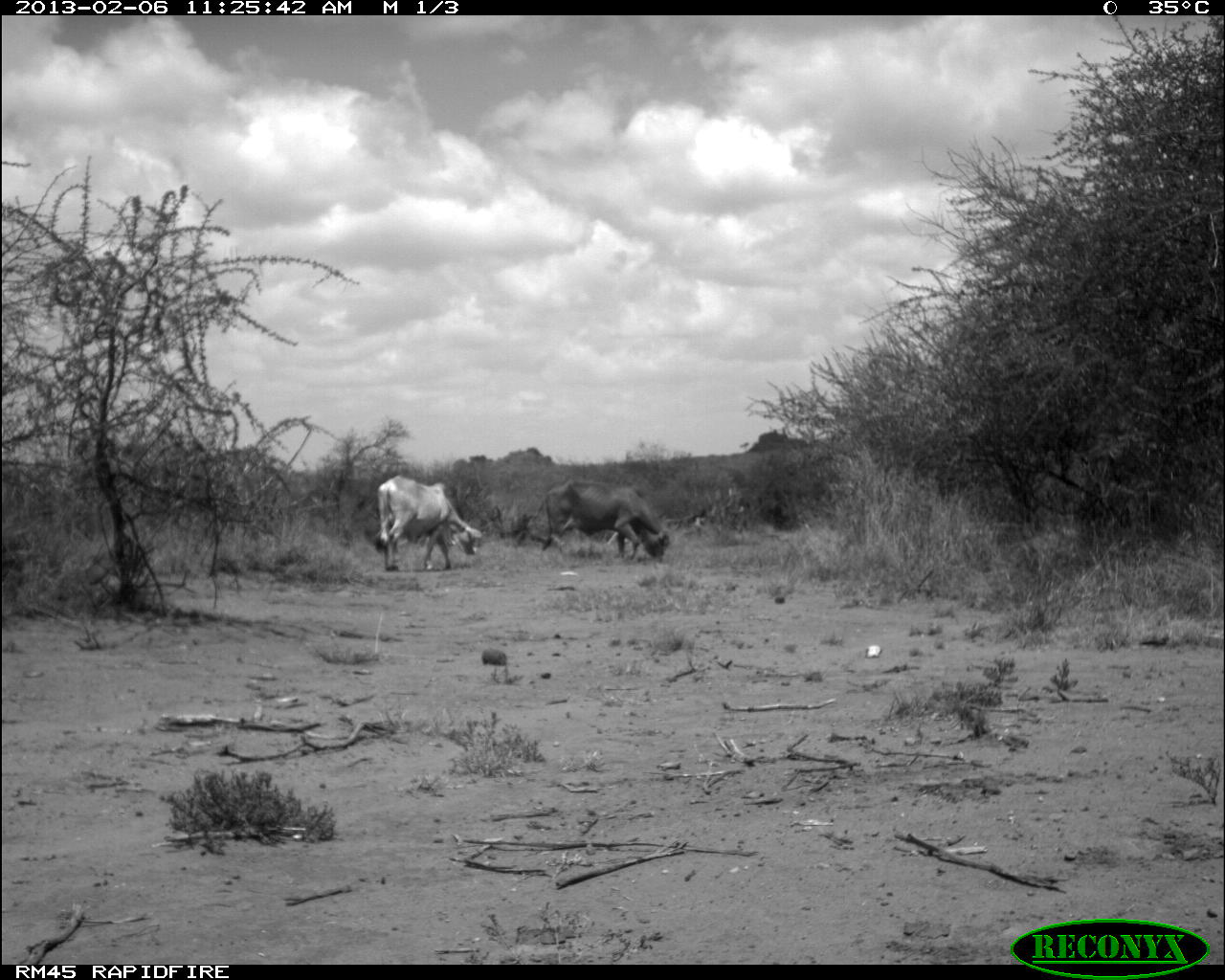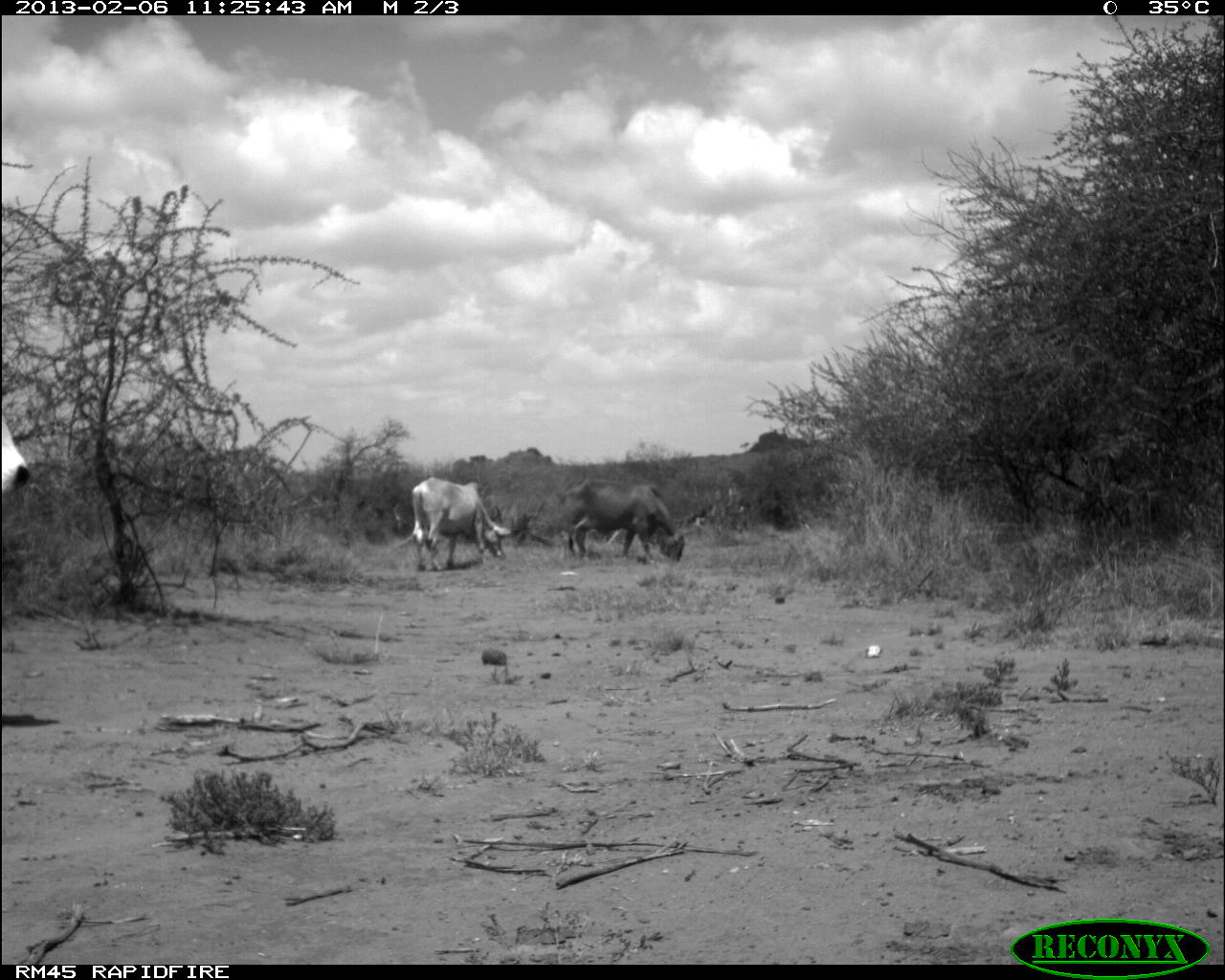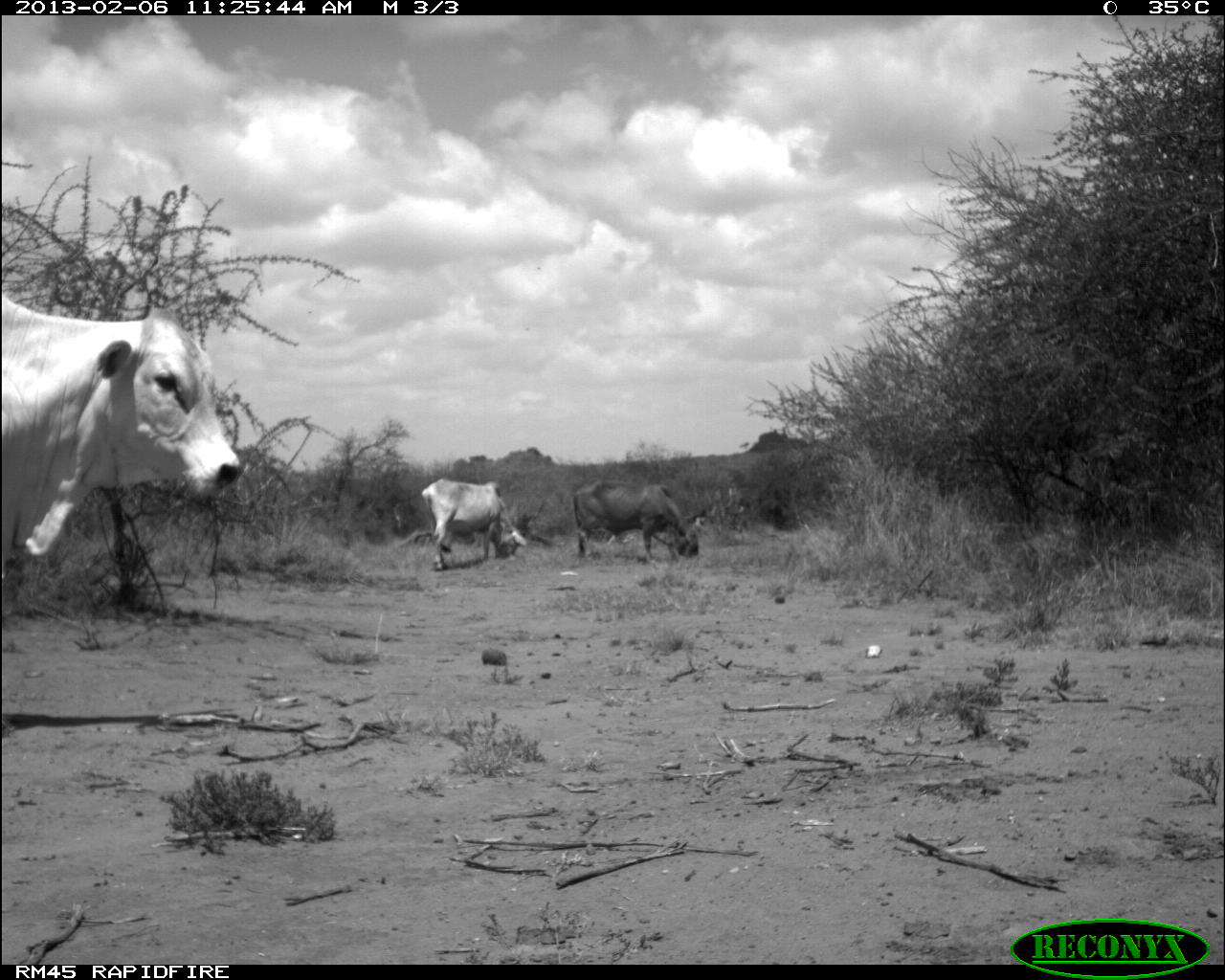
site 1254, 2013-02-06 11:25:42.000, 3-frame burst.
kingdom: Animalia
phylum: Chordata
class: Mammalia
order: Artiodactyla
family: Bovidae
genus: Bos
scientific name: Bos taurus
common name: domestic cattle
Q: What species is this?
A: Bos taurus (domestic cattle).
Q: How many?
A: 2.